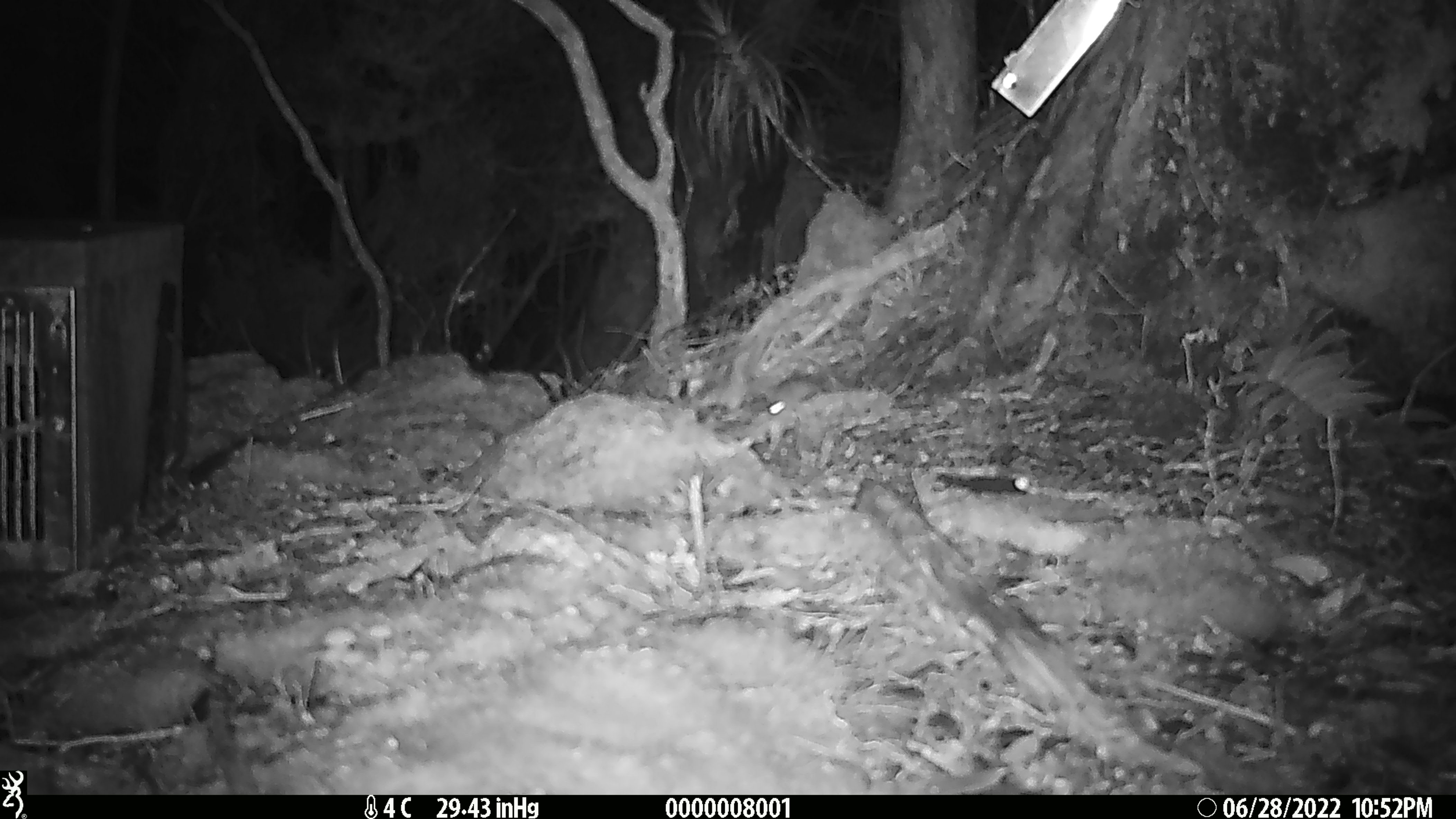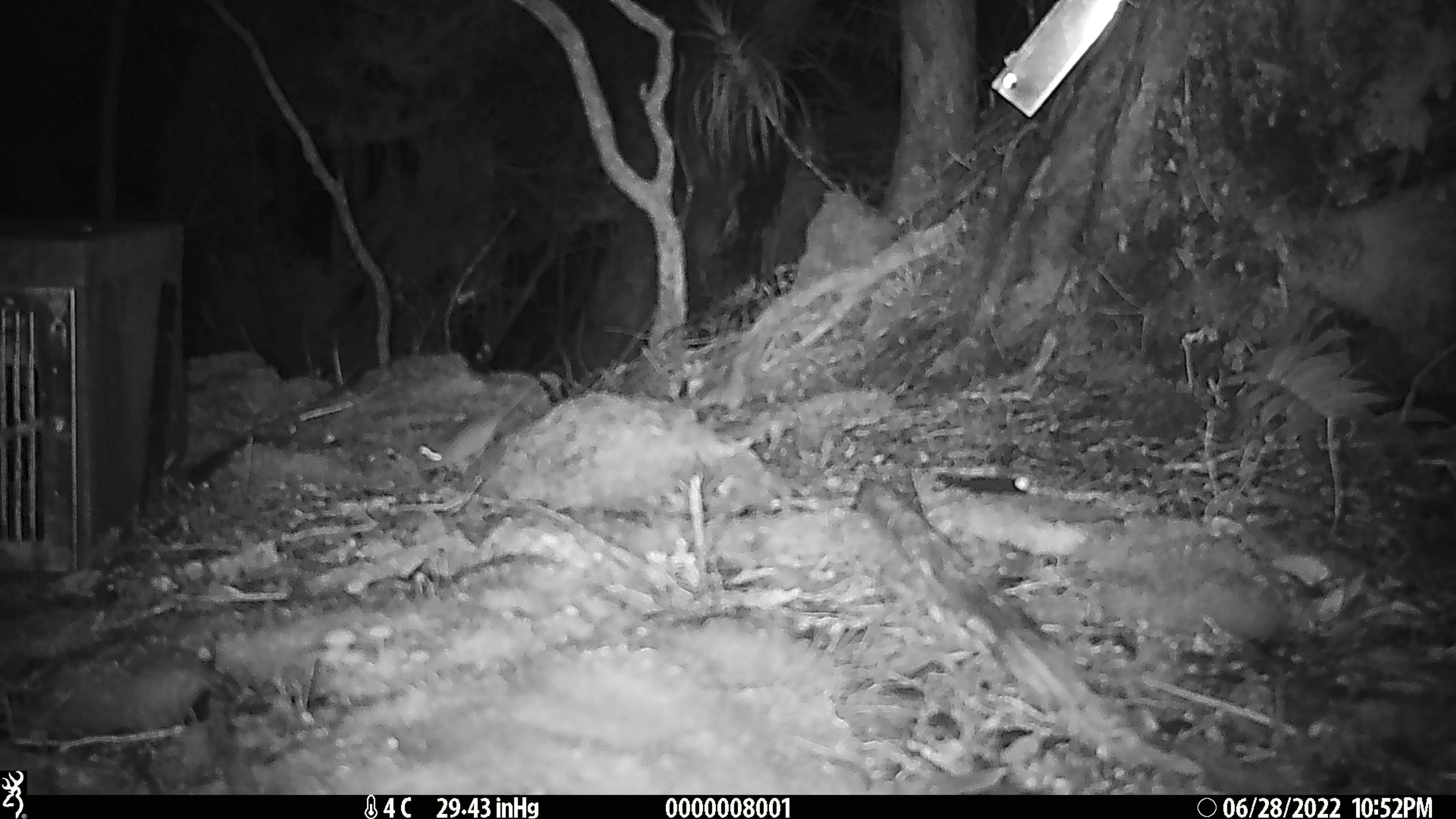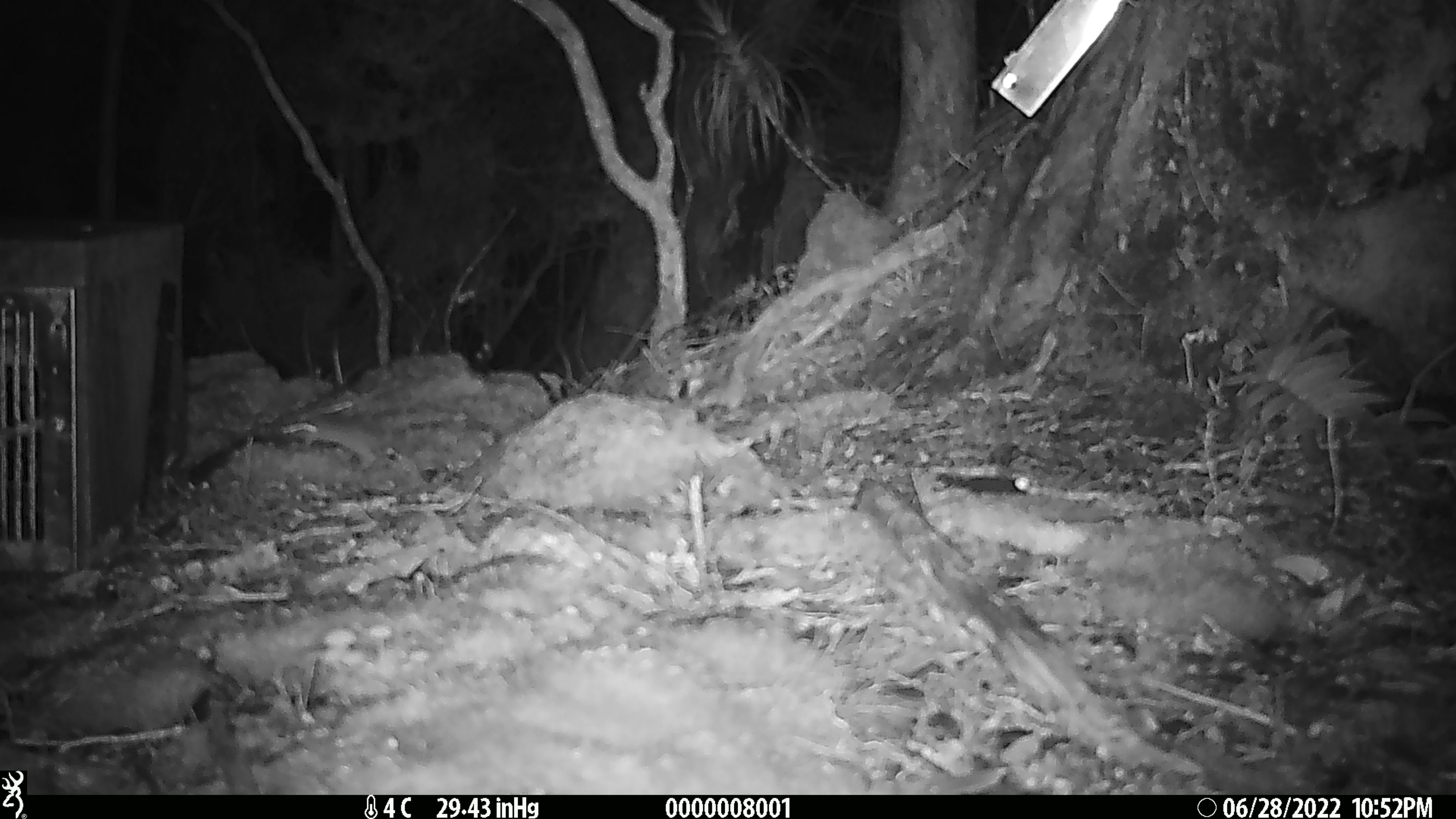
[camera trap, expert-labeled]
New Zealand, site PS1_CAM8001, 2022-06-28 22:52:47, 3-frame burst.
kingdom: Animalia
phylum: Chordata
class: Mammalia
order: Rodentia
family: Muridae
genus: Mus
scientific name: Mus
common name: mouse